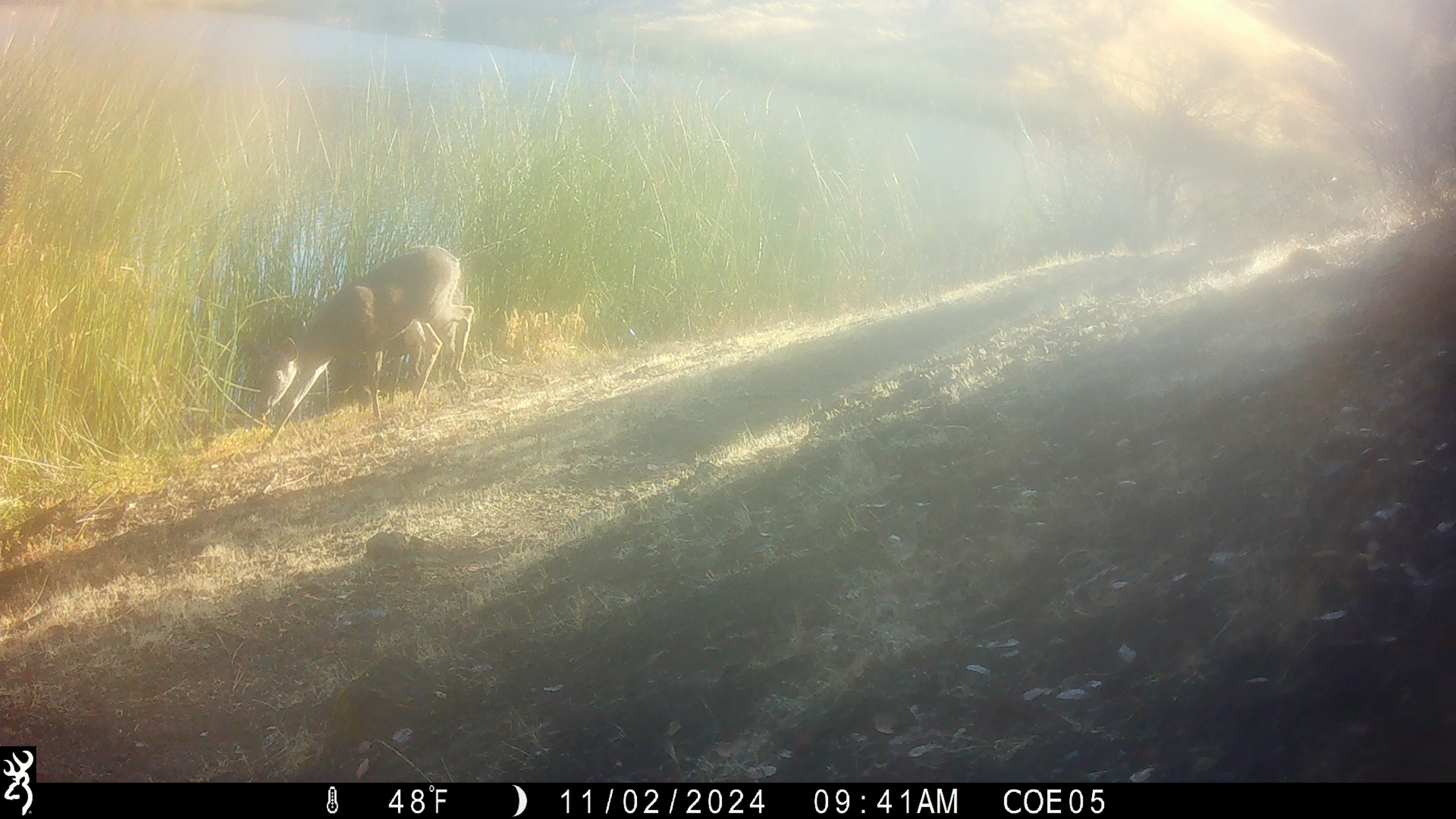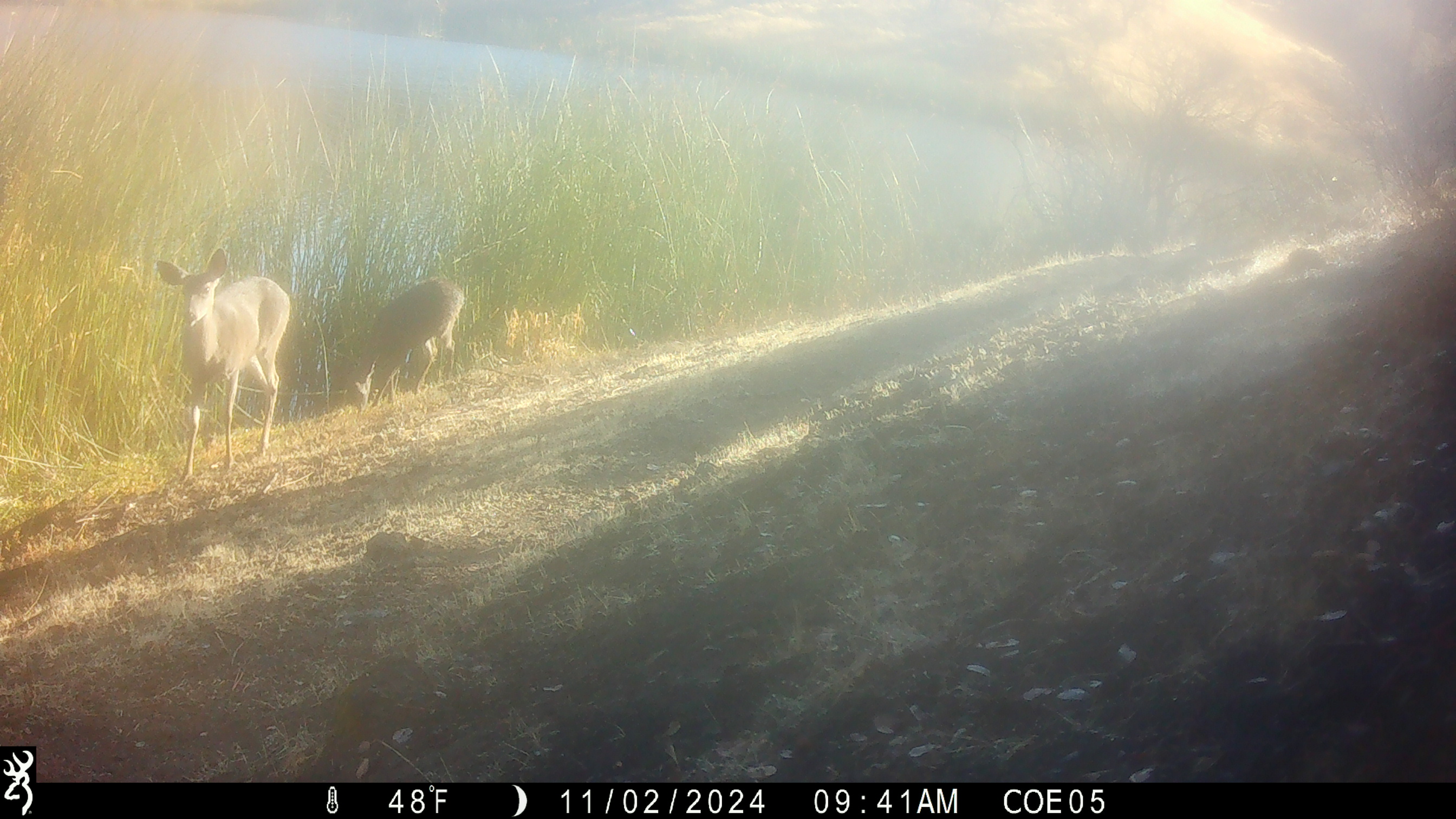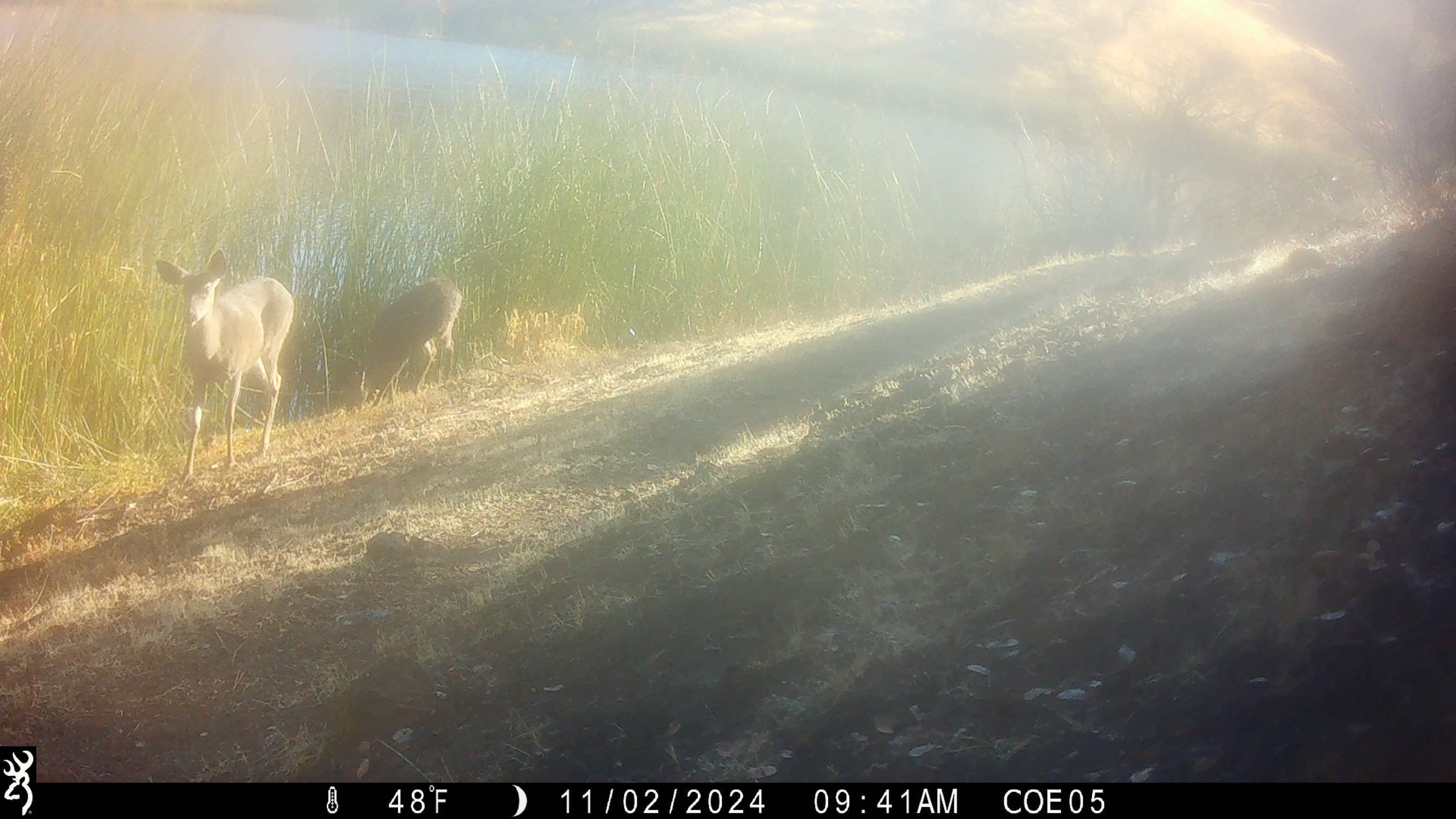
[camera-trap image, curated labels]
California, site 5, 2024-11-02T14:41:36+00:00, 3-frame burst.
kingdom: Animalia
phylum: Chordata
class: Mammalia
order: Artiodactyla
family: Cervidae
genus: Odocoileus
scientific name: Odocoileus hemionus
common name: mule deer